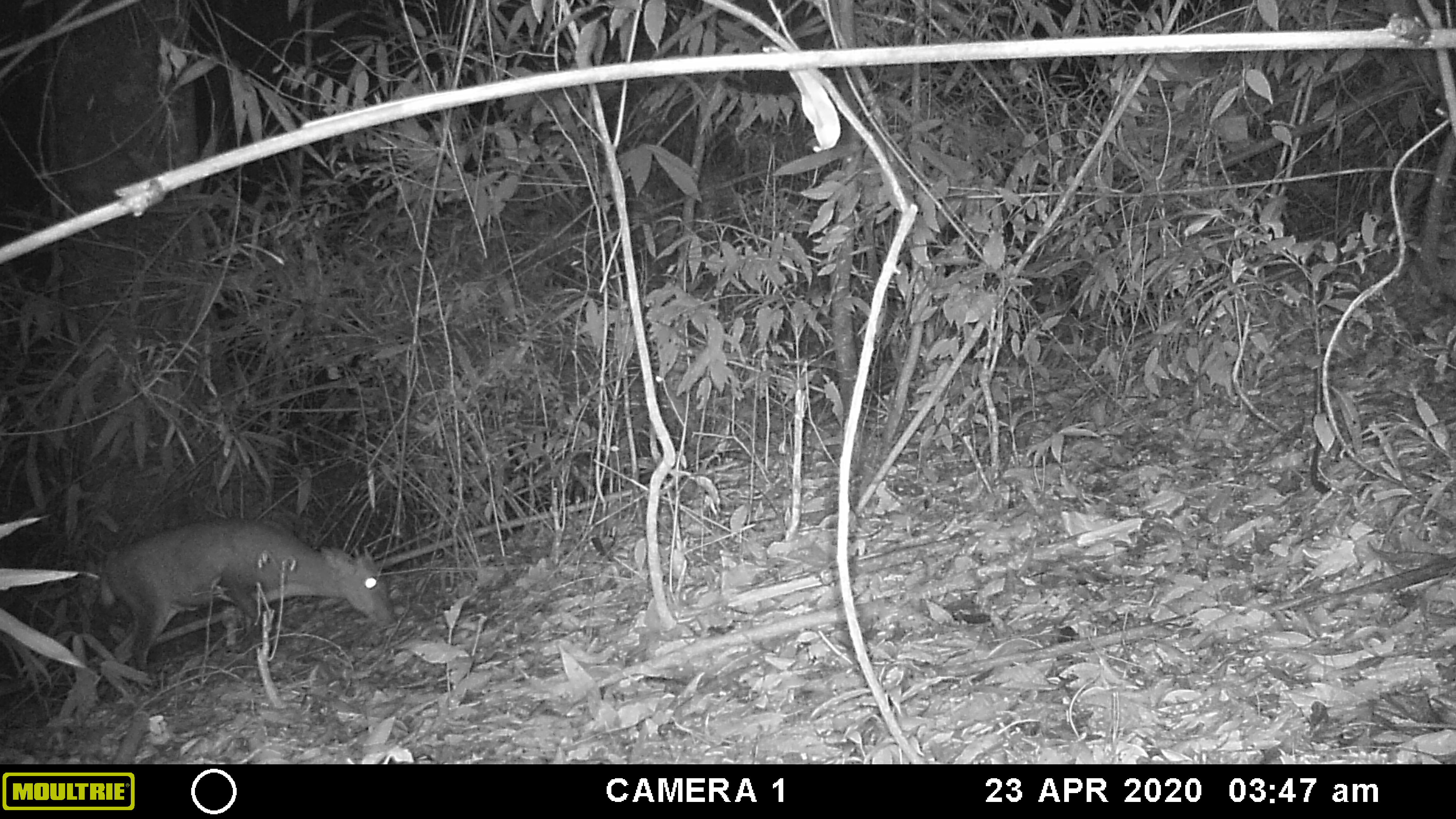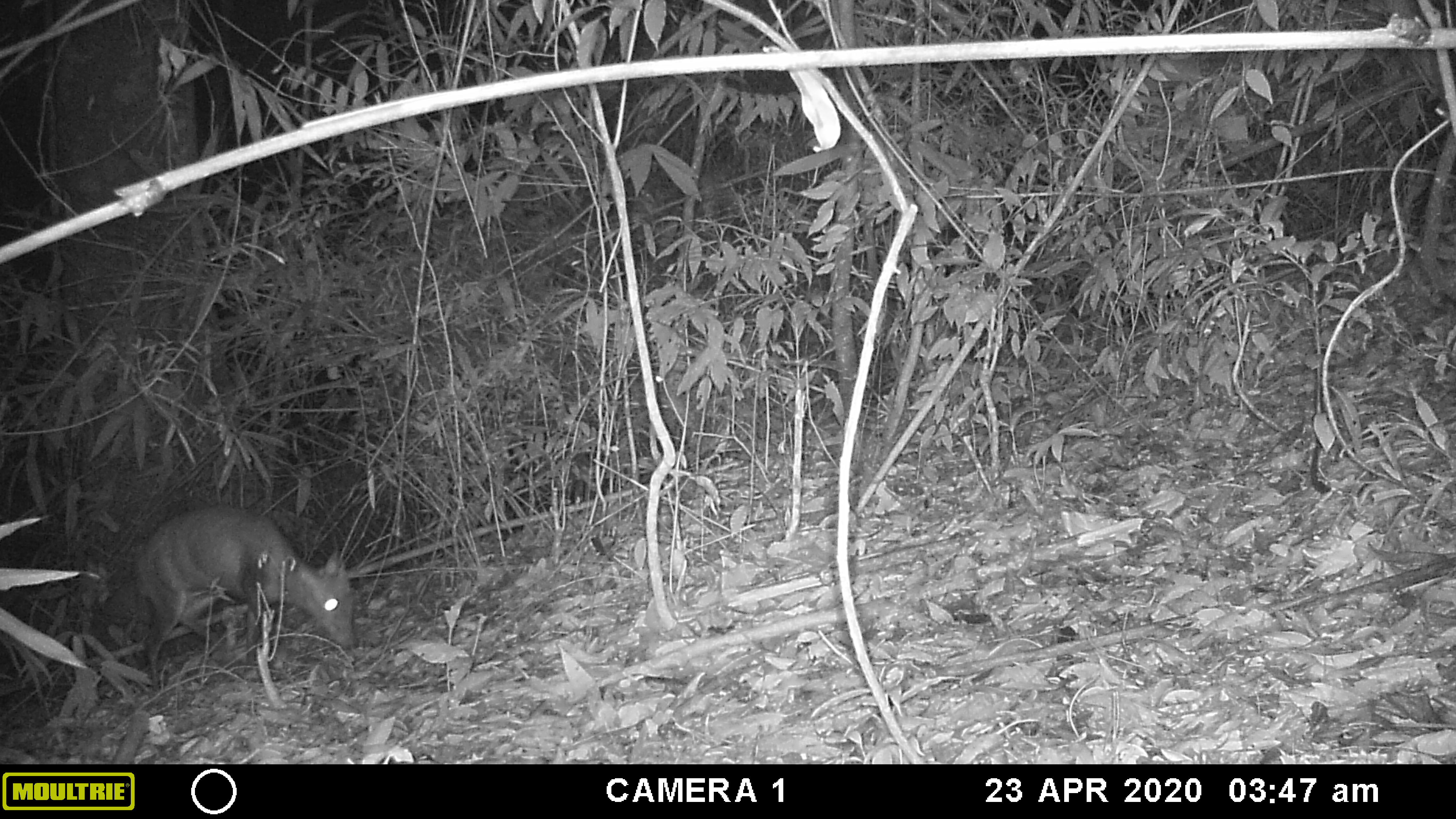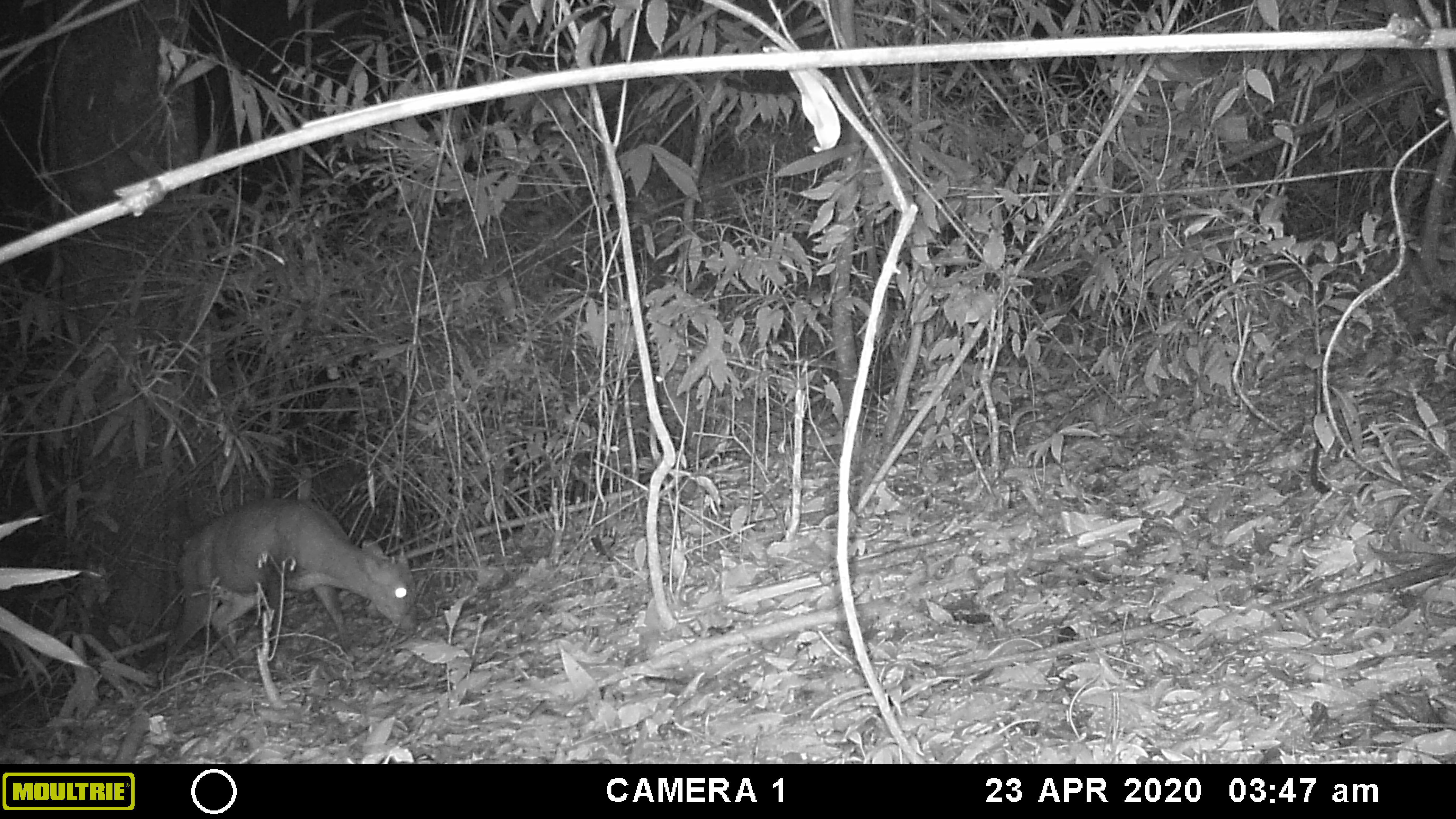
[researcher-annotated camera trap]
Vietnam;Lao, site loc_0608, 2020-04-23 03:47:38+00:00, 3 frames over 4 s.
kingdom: Animalia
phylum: Chordata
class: Mammalia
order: Artiodactyla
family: Cervidae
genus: Muntiacus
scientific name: Muntiacus rooseveltorum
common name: roosevelt's muntjac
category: roosevelts muntjac group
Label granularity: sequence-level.